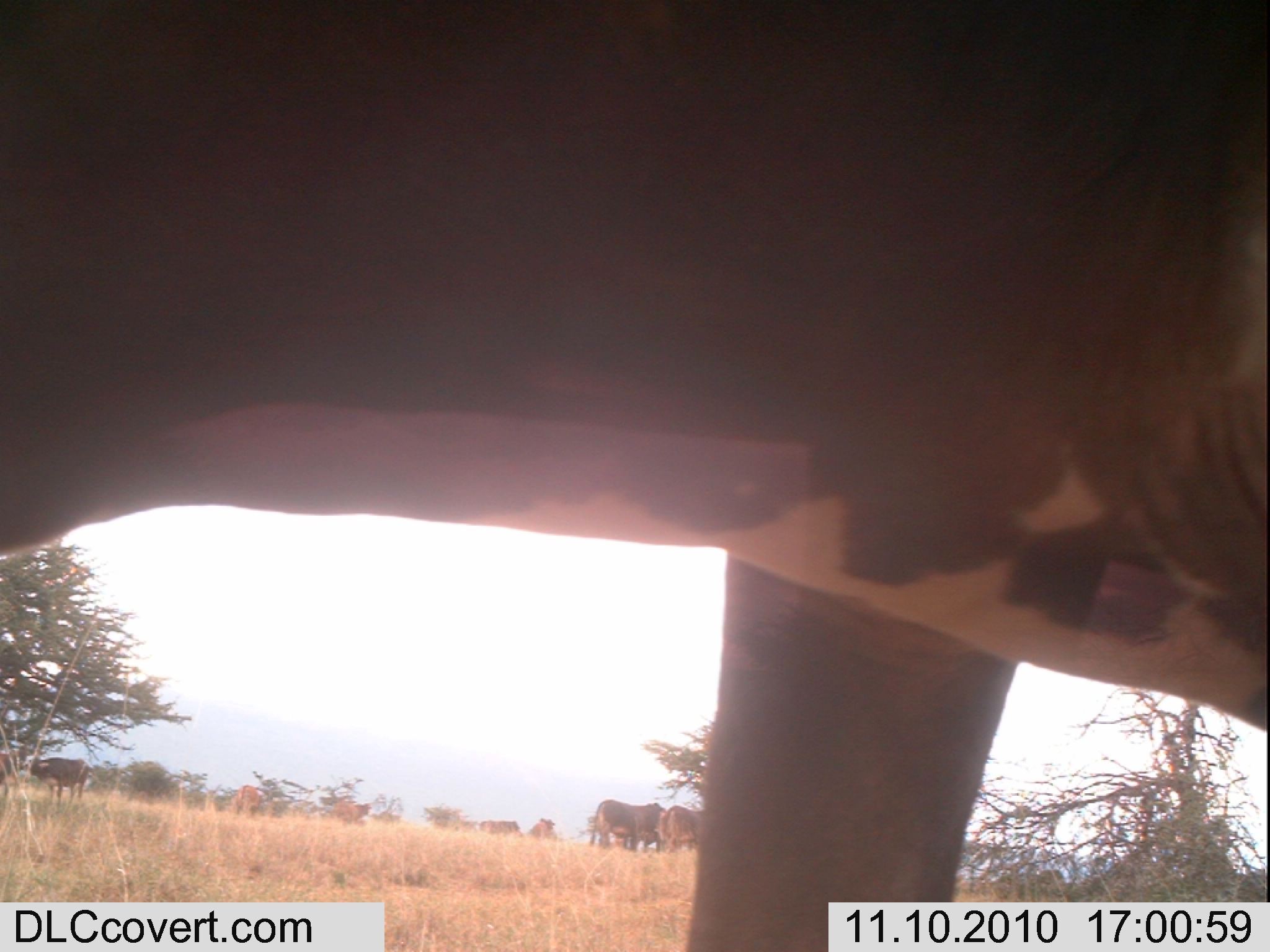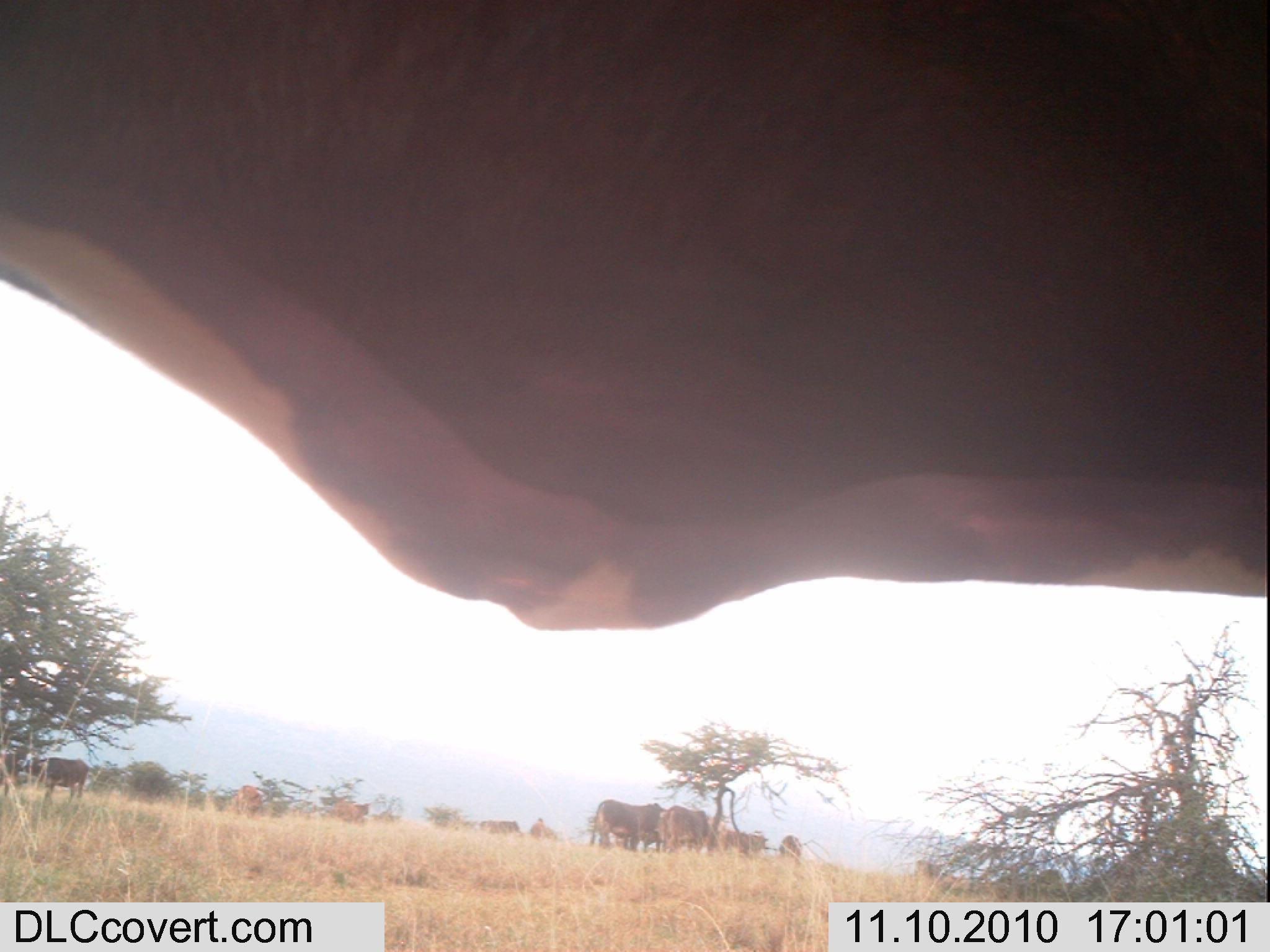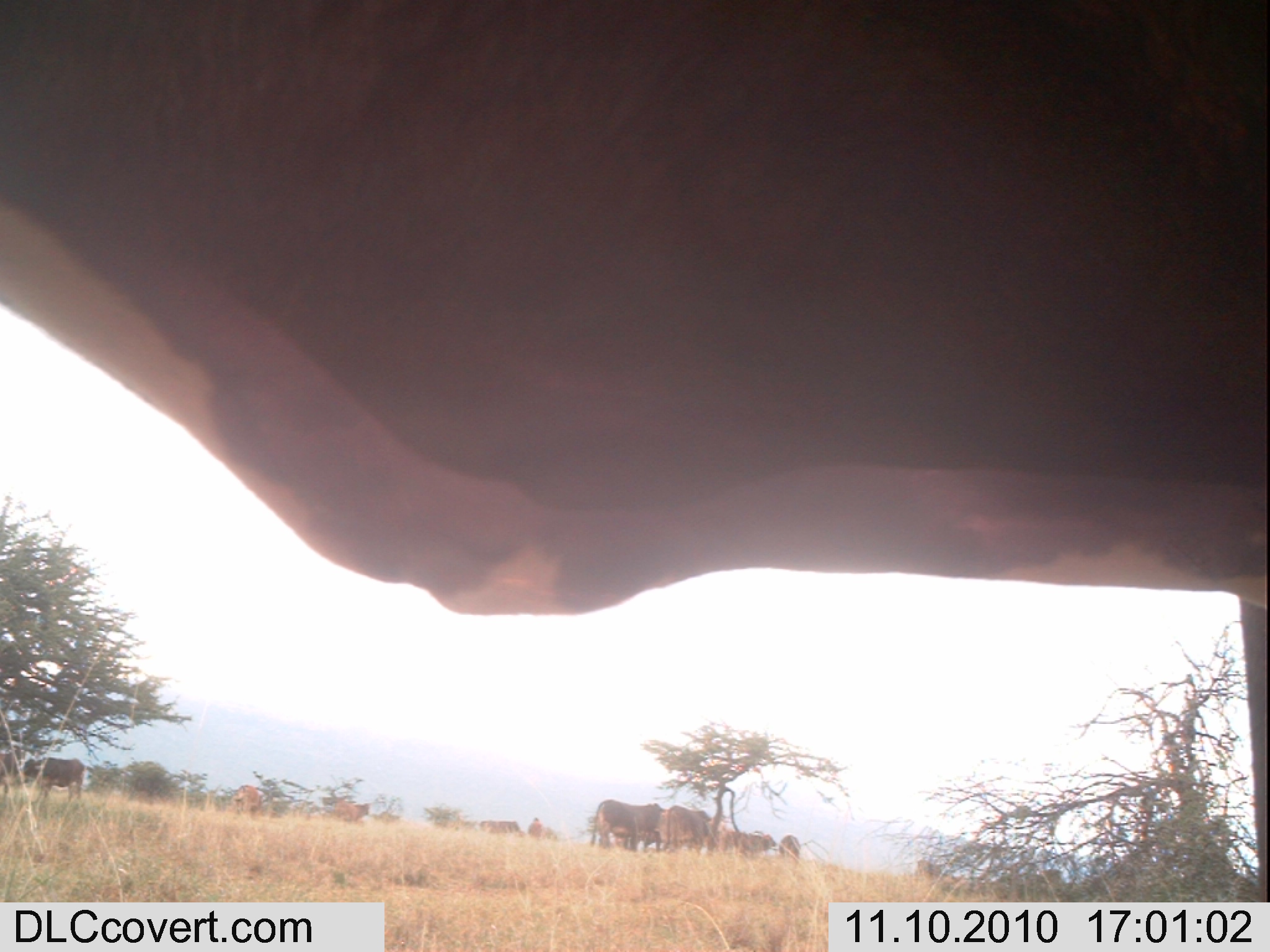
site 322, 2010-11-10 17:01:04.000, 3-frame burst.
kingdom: Animalia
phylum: Chordata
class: Mammalia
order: Artiodactyla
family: Bovidae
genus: Bos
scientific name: Bos taurus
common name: domestic cattle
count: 9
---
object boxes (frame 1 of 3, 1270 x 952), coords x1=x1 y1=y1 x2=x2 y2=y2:
bos taurus: x1=0 y1=0 x2=1263 y2=939; x1=589 y1=798 x2=661 y2=852; x1=26 y1=755 x2=91 y2=808; x1=663 y1=804 x2=701 y2=847; x1=224 y1=784 x2=261 y2=818; x1=331 y1=798 x2=371 y2=826; x1=477 y1=819 x2=522 y2=837; x1=530 y1=816 x2=555 y2=840; x1=0 y1=753 x2=24 y2=777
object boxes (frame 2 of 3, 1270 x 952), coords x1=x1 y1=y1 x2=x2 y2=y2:
bos taurus: x1=3 y1=0 x2=1266 y2=947; x1=587 y1=796 x2=663 y2=848; x1=26 y1=755 x2=88 y2=801; x1=666 y1=803 x2=708 y2=851; x1=716 y1=825 x2=769 y2=856; x1=223 y1=784 x2=263 y2=820; x1=324 y1=798 x2=368 y2=828; x1=478 y1=818 x2=522 y2=836; x1=528 y1=816 x2=559 y2=841; x1=911 y1=857 x2=946 y2=877; x1=775 y1=833 x2=802 y2=858; x1=0 y1=754 x2=23 y2=782; x1=1039 y1=867 x2=1064 y2=884